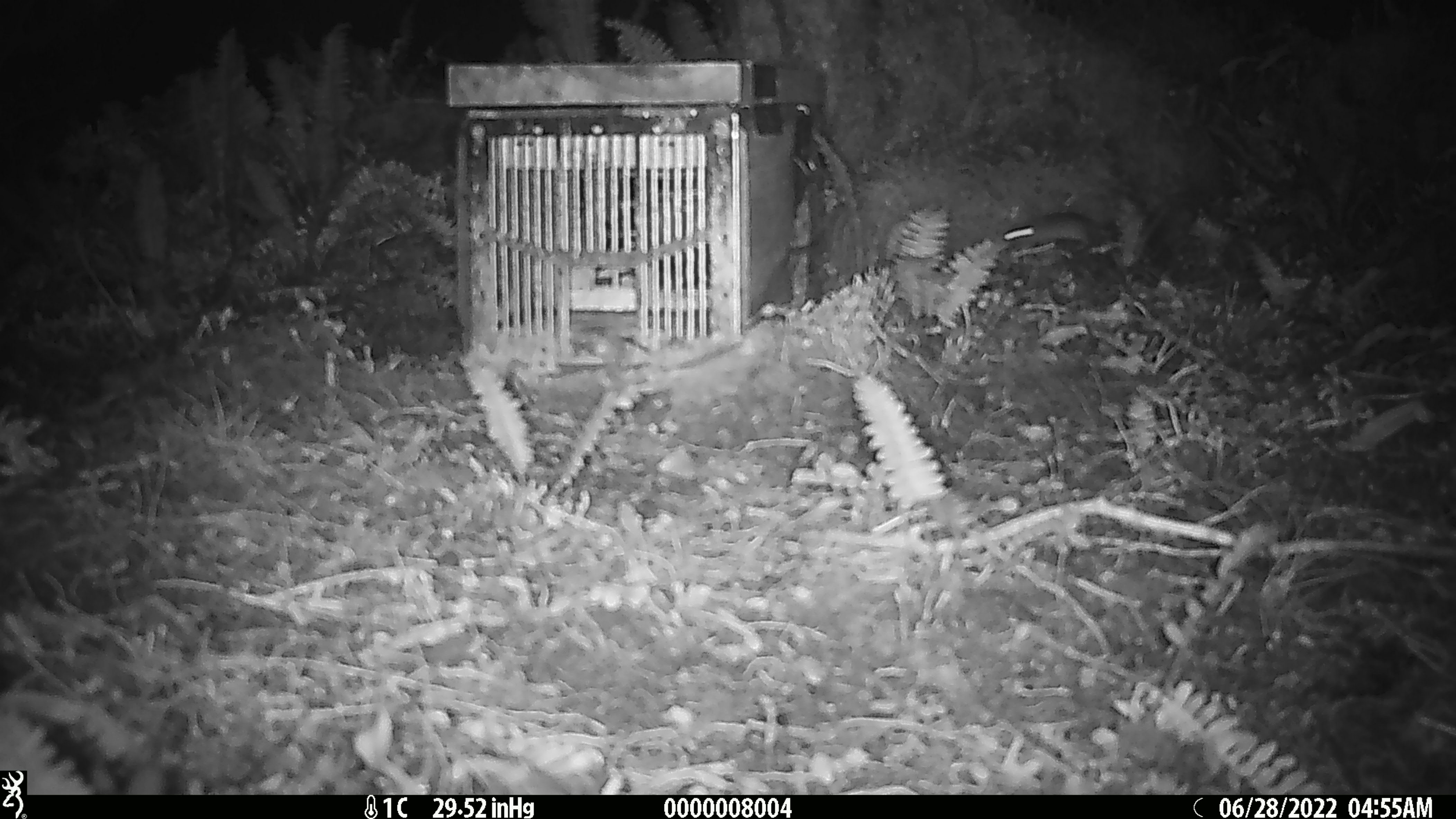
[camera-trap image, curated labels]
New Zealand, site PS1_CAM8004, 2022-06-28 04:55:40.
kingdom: Animalia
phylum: Chordata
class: Mammalia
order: Rodentia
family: Muridae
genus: Mus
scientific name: Mus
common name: mouse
Mouse (Mus).